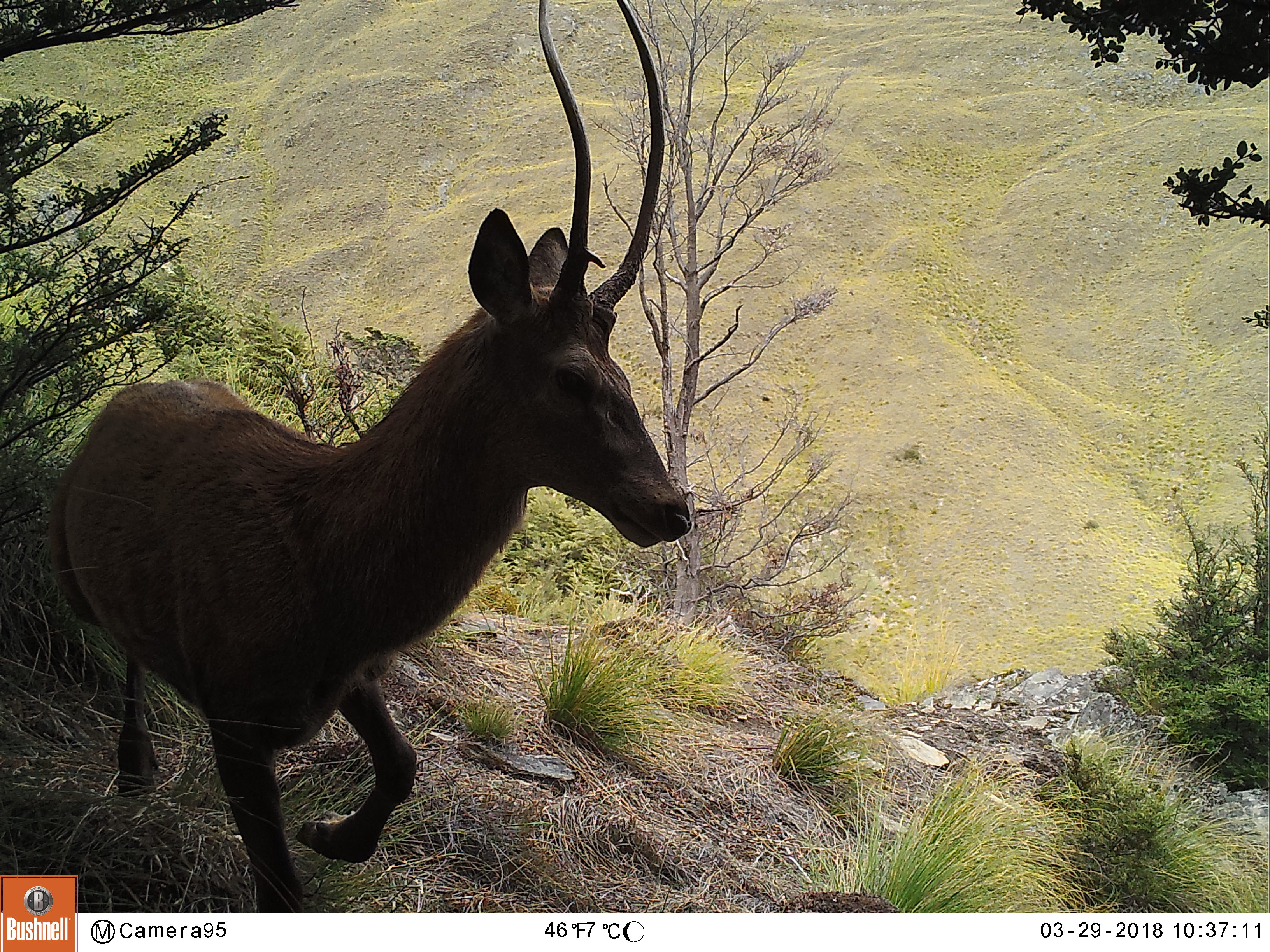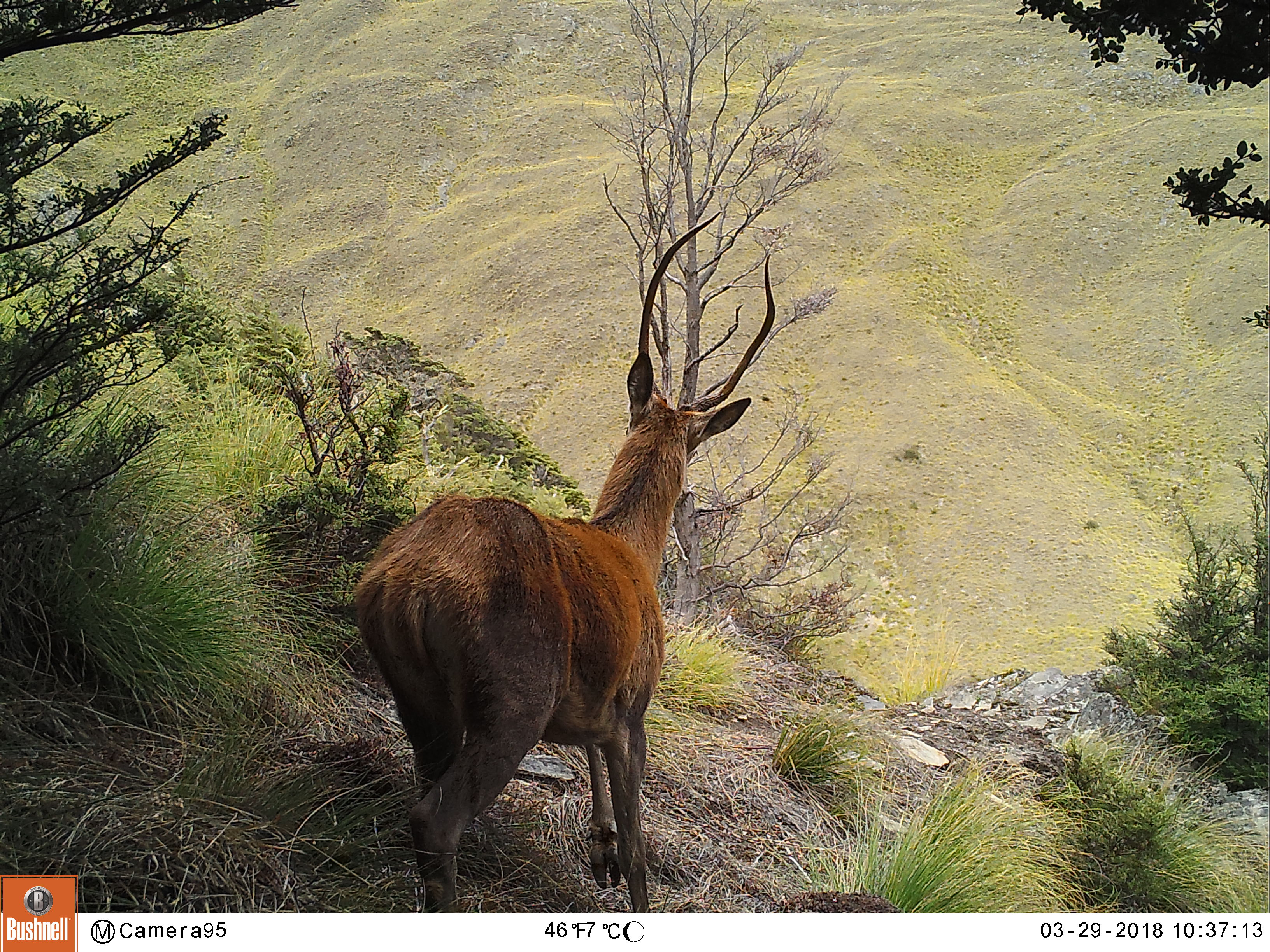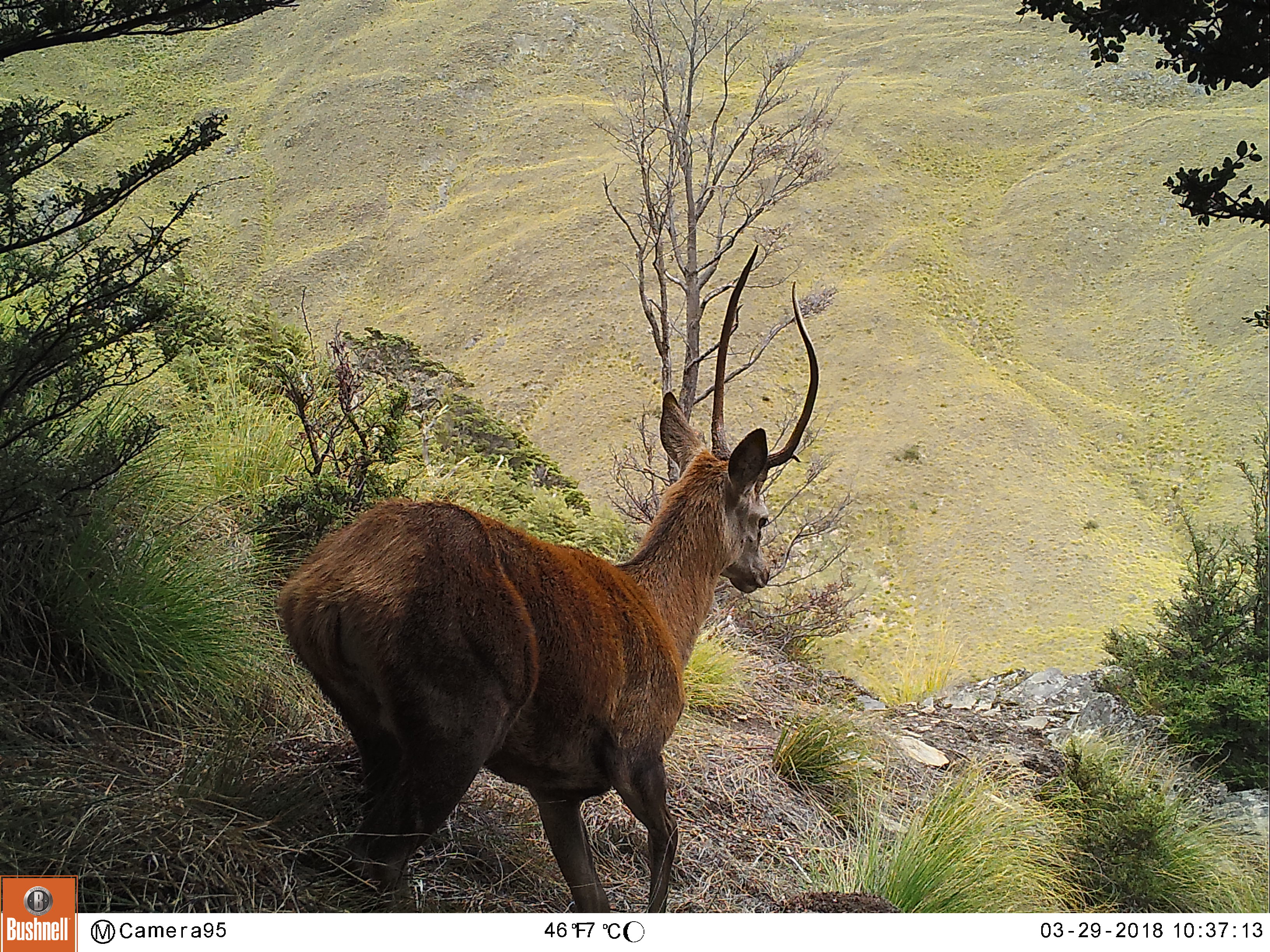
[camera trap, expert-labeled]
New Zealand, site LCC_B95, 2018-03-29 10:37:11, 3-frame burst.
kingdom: Animalia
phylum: Chordata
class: Mammalia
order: Artiodactyla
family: Cervidae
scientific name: Cervidae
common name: deer